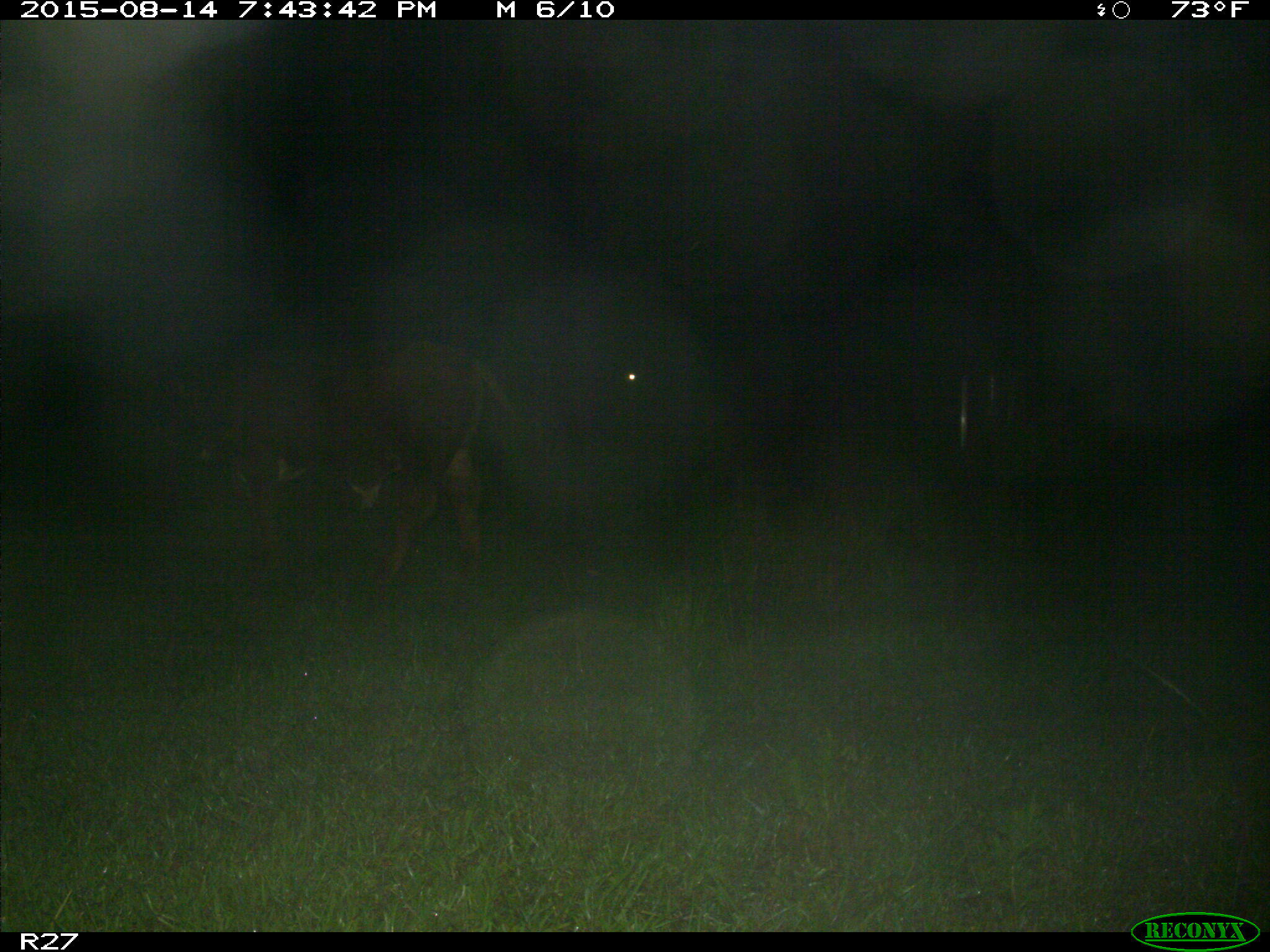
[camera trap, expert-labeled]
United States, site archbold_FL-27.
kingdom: Animalia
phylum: Chordata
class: Mammalia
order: Artiodactyla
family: Bovidae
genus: Bos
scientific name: Bos taurus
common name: domestic cow